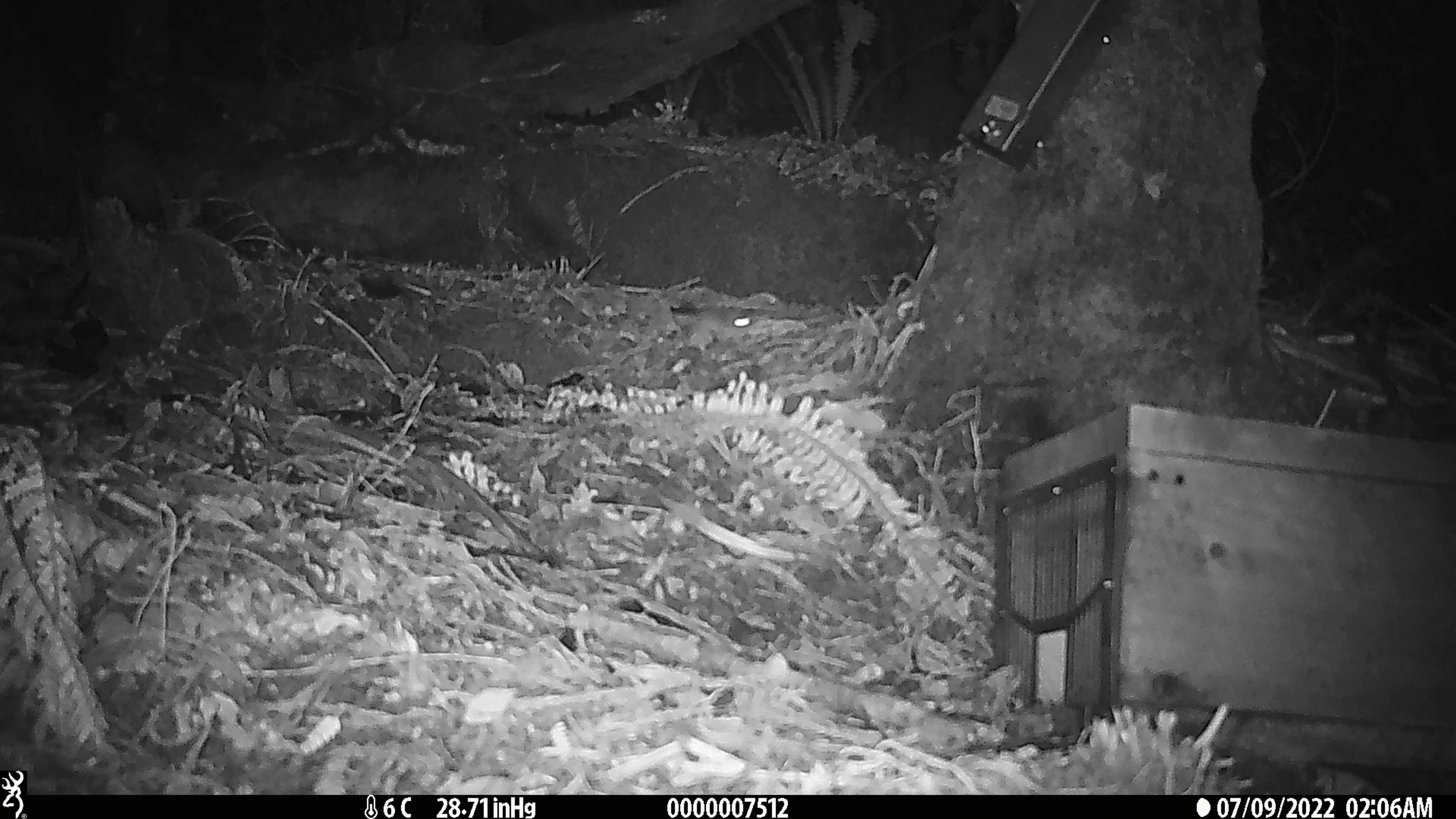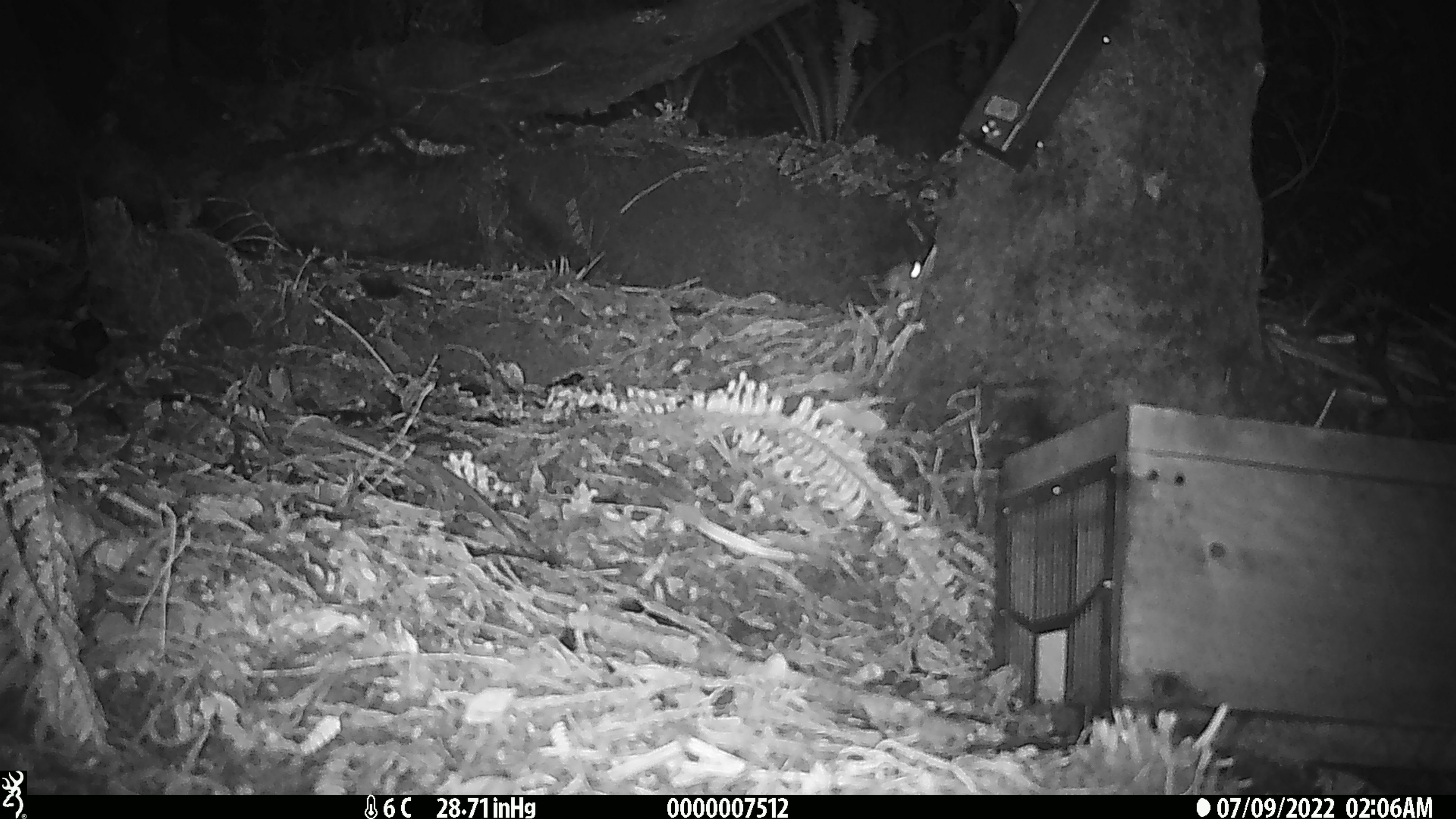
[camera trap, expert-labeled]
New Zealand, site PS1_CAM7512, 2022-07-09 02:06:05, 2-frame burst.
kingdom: Animalia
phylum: Chordata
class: Mammalia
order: Rodentia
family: Muridae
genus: Mus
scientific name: Mus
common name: mouse